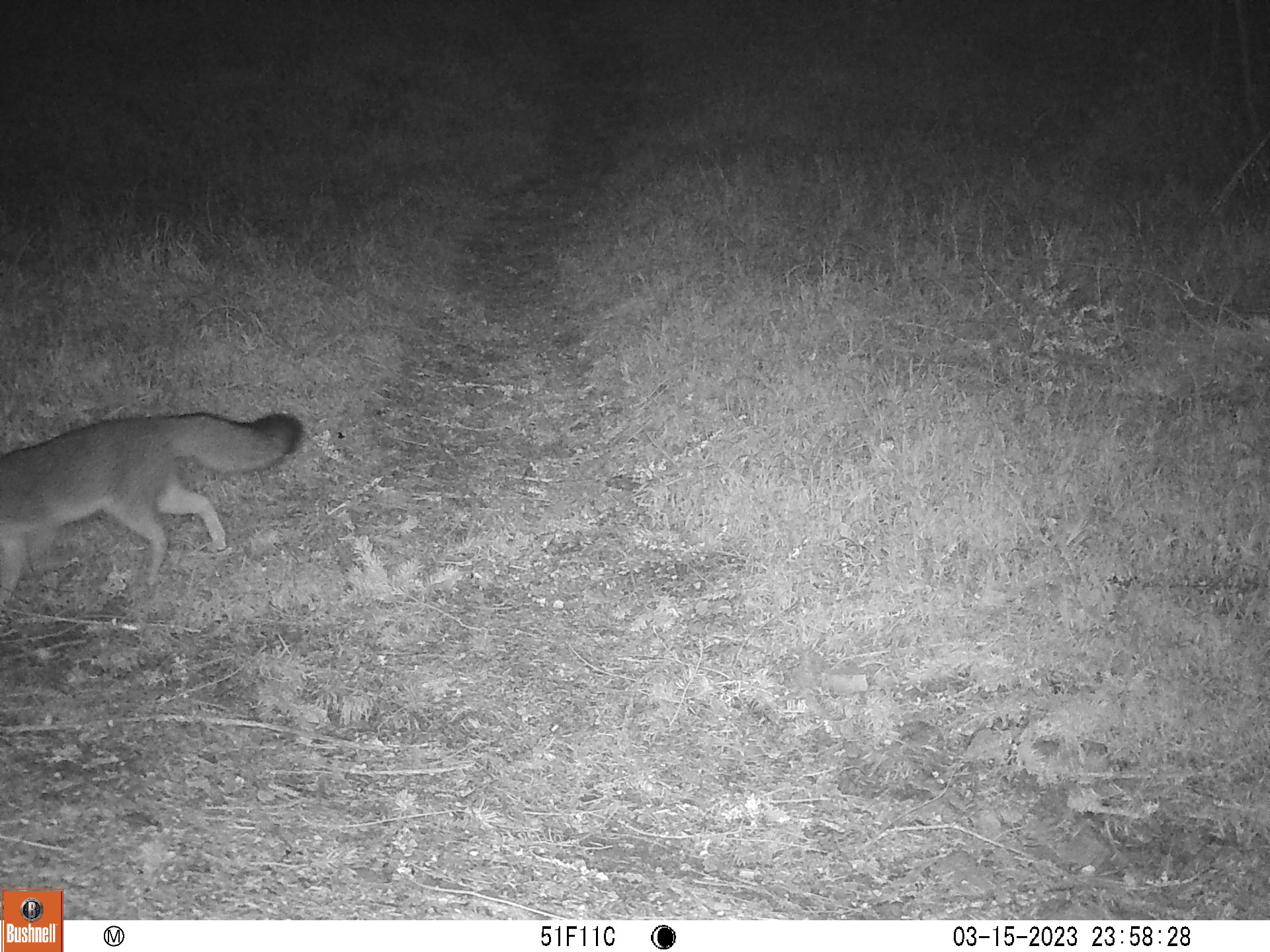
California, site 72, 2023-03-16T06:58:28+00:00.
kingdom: Animalia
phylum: Chordata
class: Mammalia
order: Carnivora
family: Canidae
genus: Urocyon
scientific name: Urocyon cinereoargenteus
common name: gray fox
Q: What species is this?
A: Gray fox (Urocyon cinereoargenteus).